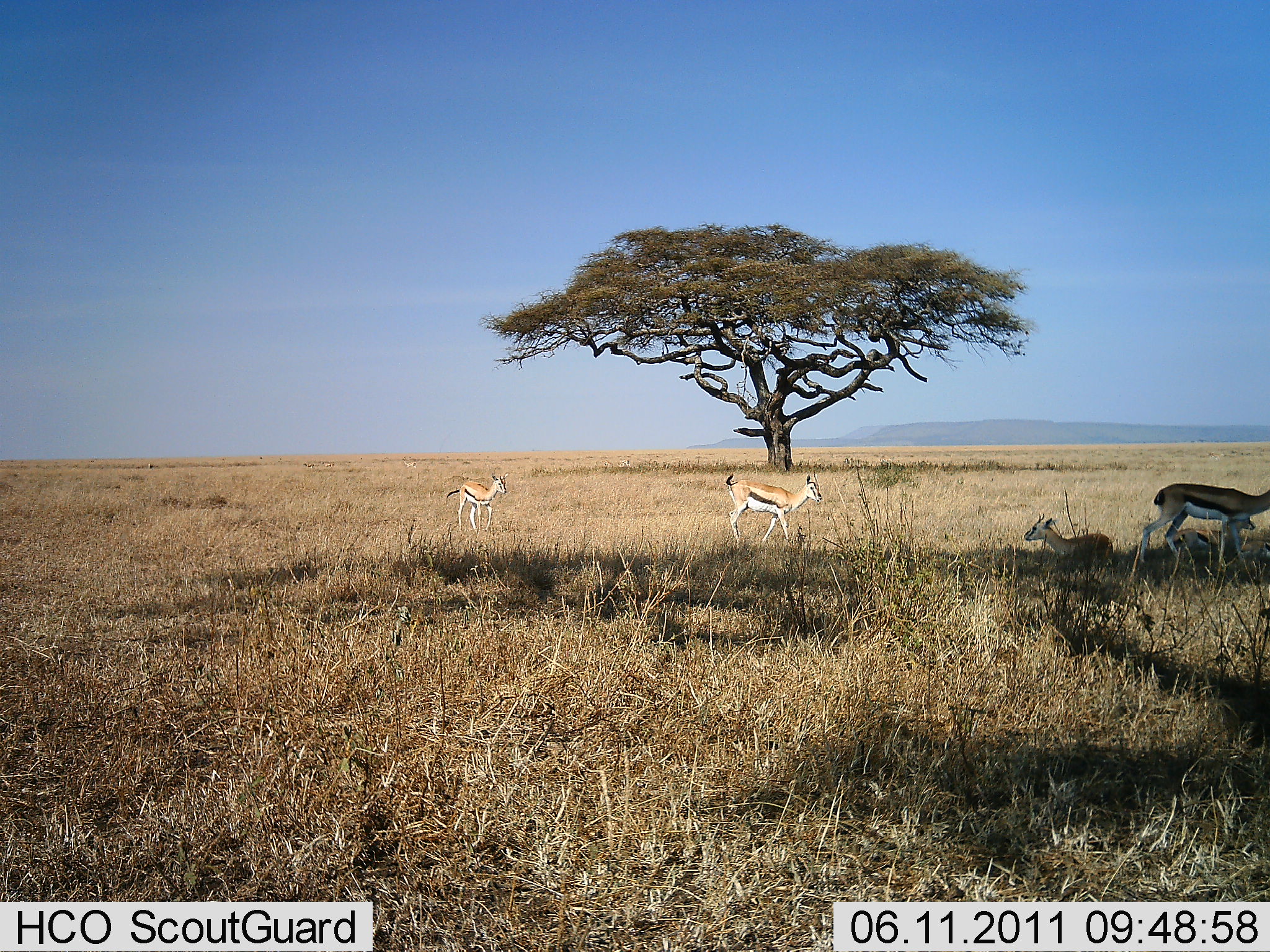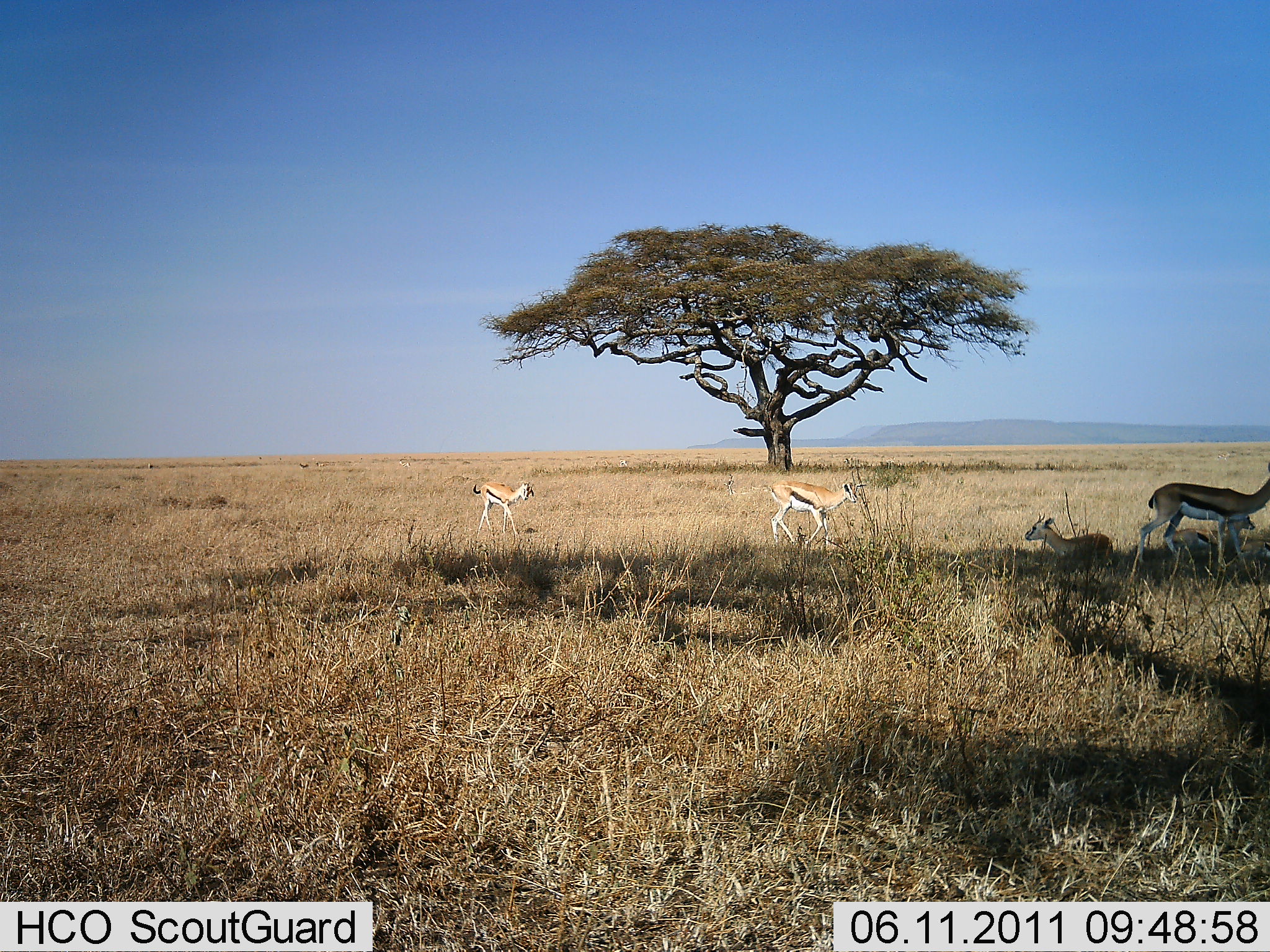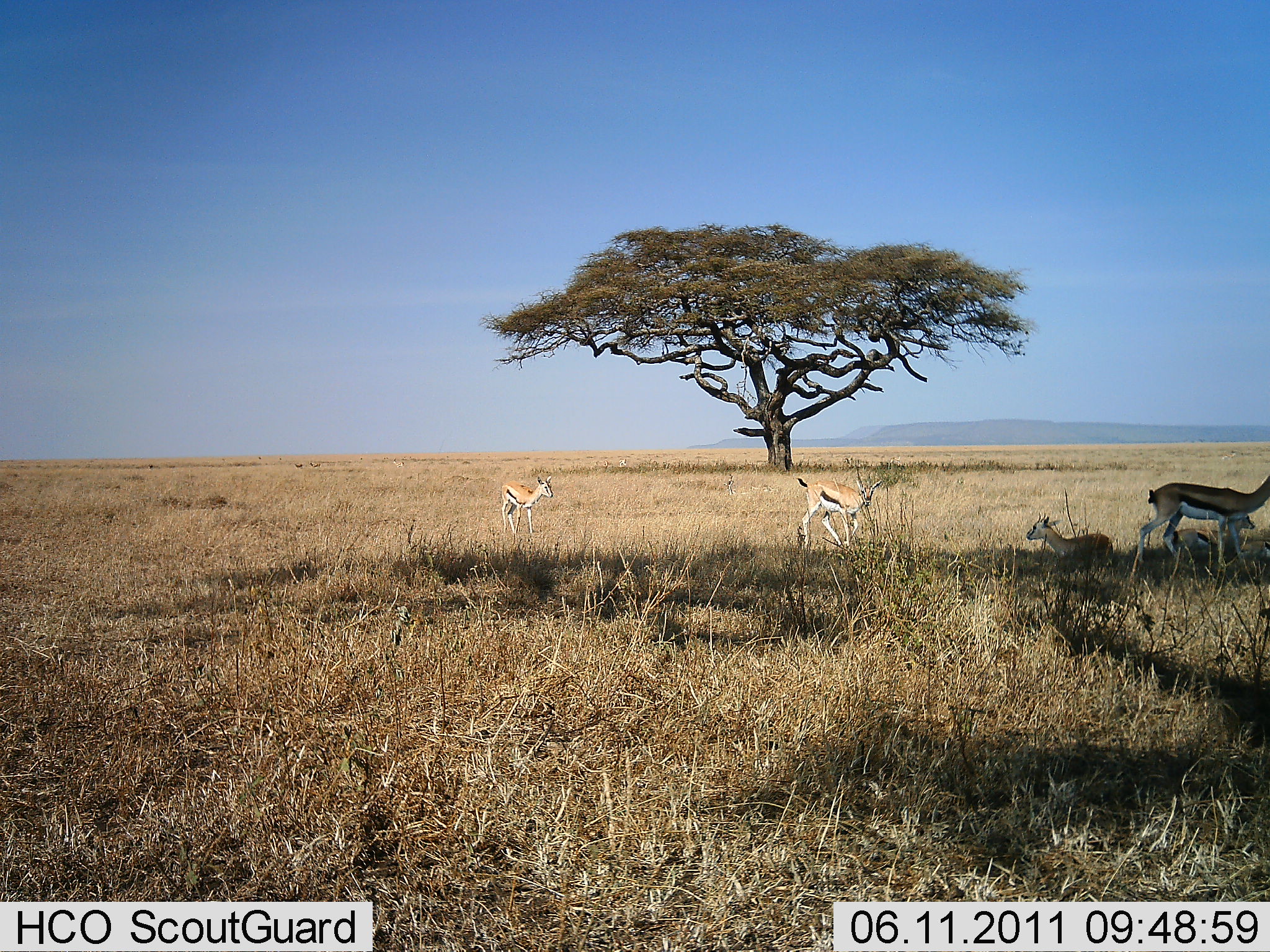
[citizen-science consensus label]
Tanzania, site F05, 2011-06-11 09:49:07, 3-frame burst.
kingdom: Animalia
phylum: Chordata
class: Mammalia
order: Artiodactyla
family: Bovidae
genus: Eudorcas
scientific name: Eudorcas thomsonii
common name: thomson's gazelle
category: gazellethomsons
Gazellethomsons (thomson's gazelle) (Eudorcas thomsonii), count 5. Behavior (volunteer vote fractions): standing 30%, resting 90%, moving 90%, interacting 20%. Young present (vote fraction): 20%. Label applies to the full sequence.